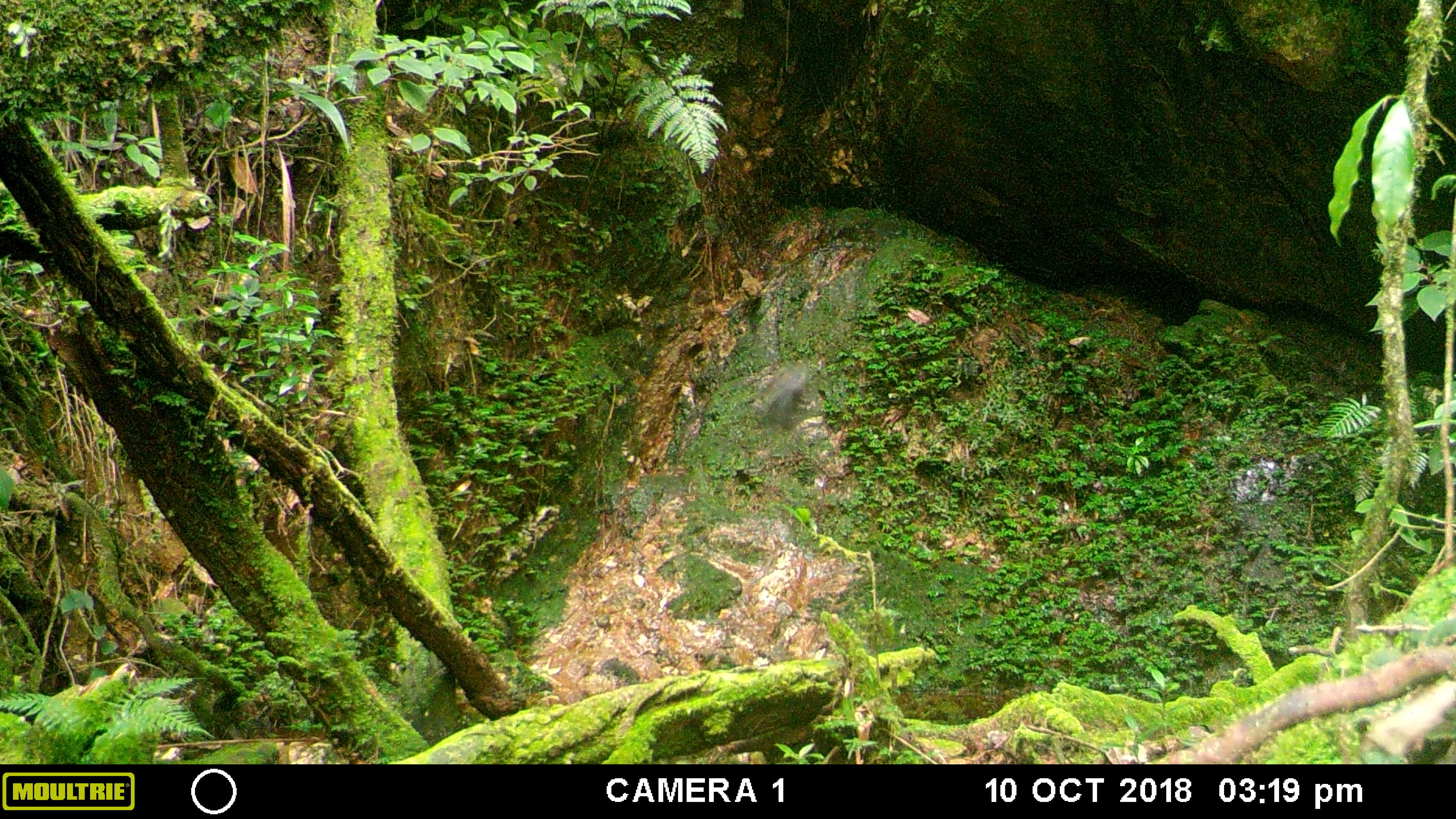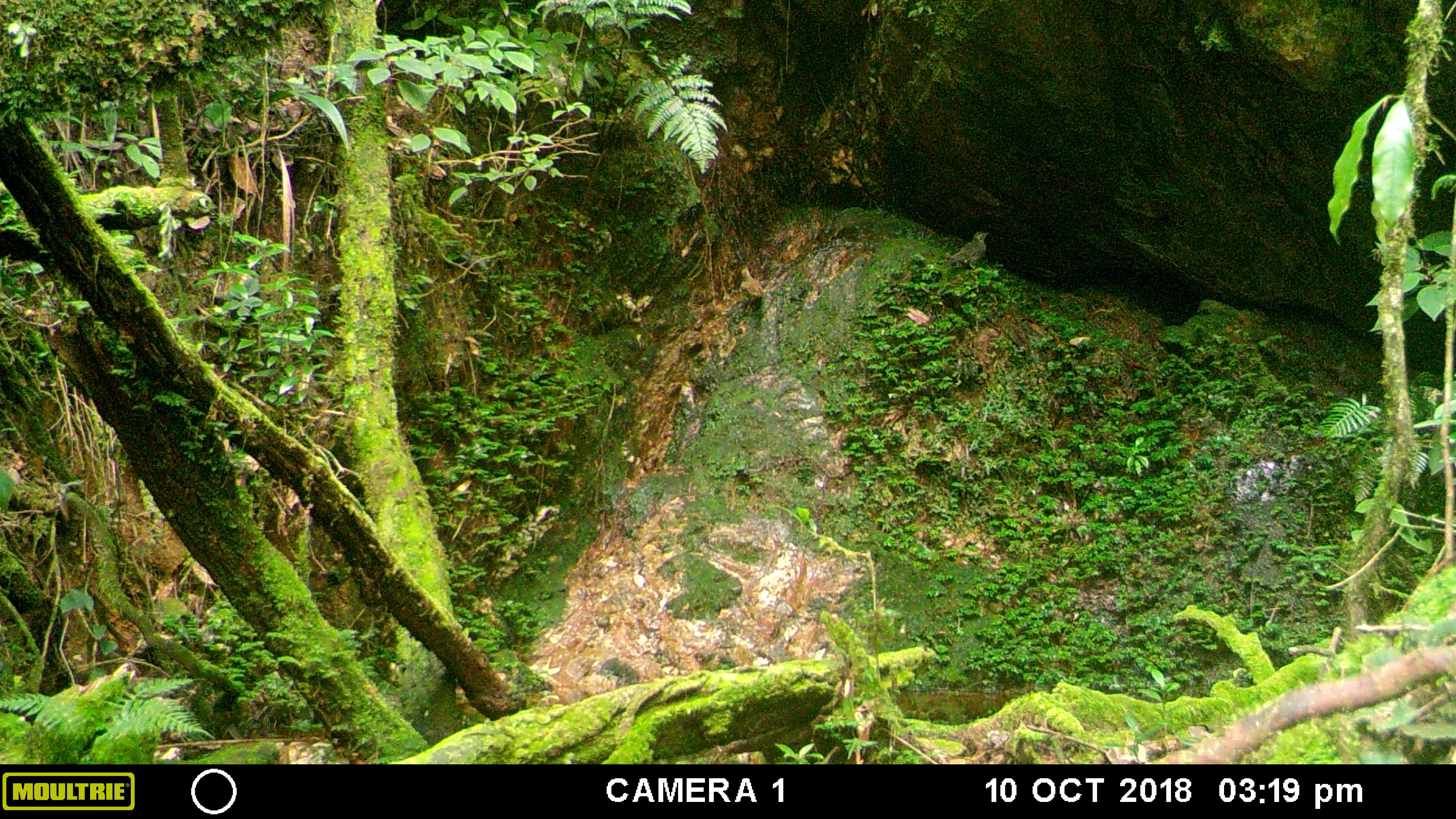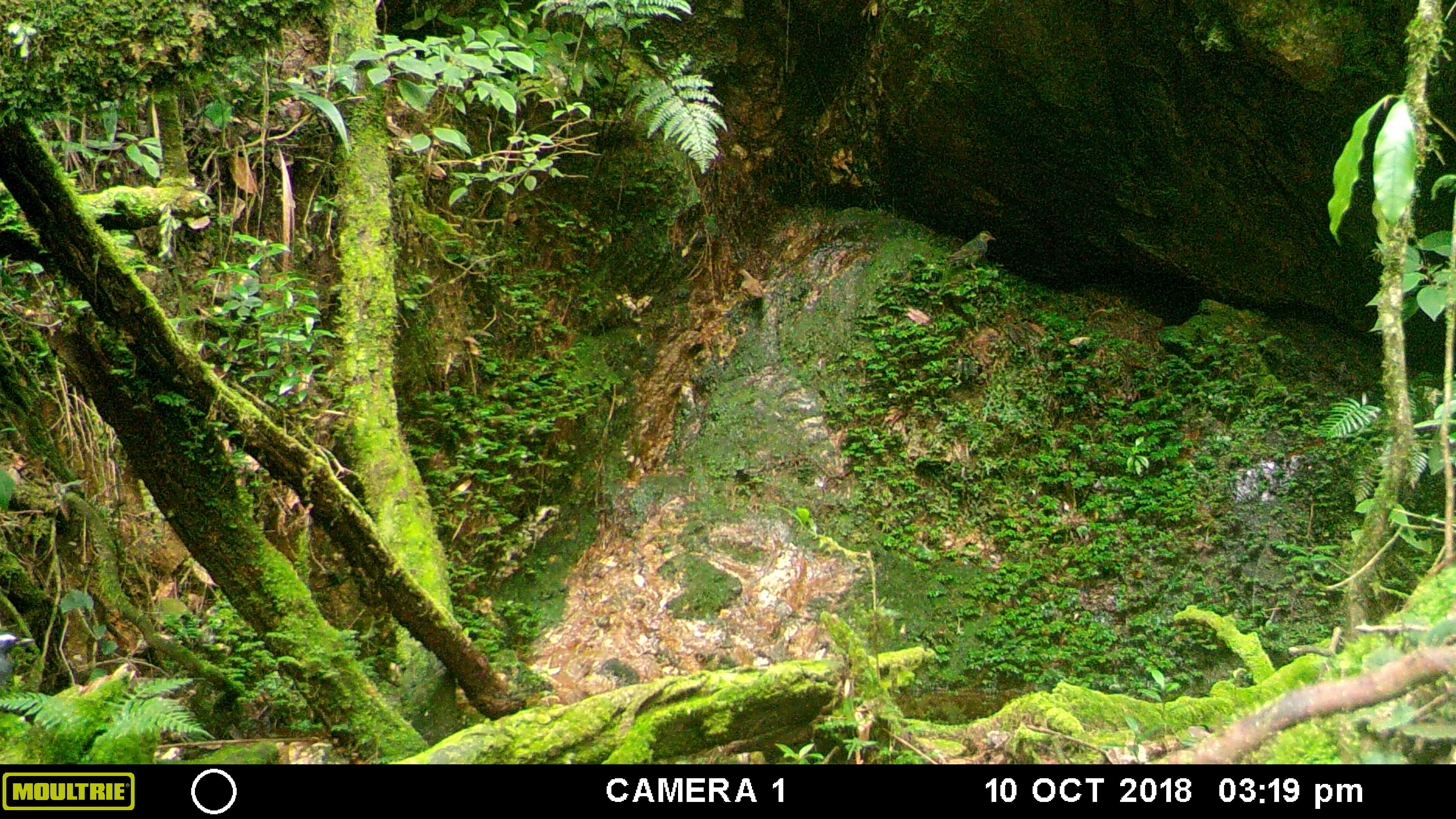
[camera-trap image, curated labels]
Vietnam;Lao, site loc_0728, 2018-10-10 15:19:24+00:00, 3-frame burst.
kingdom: Animalia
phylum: Chordata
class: Aves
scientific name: Aves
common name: bird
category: unidentified bird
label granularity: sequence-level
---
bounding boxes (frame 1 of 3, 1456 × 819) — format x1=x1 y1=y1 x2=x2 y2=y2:
unidentified bird: x1=762 y1=361 x2=811 y2=432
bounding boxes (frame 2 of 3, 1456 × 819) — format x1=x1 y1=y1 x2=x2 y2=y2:
unidentified bird: x1=946 y1=231 x2=990 y2=271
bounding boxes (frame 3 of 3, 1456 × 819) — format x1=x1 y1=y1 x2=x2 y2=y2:
unidentified bird: x1=945 y1=230 x2=996 y2=272